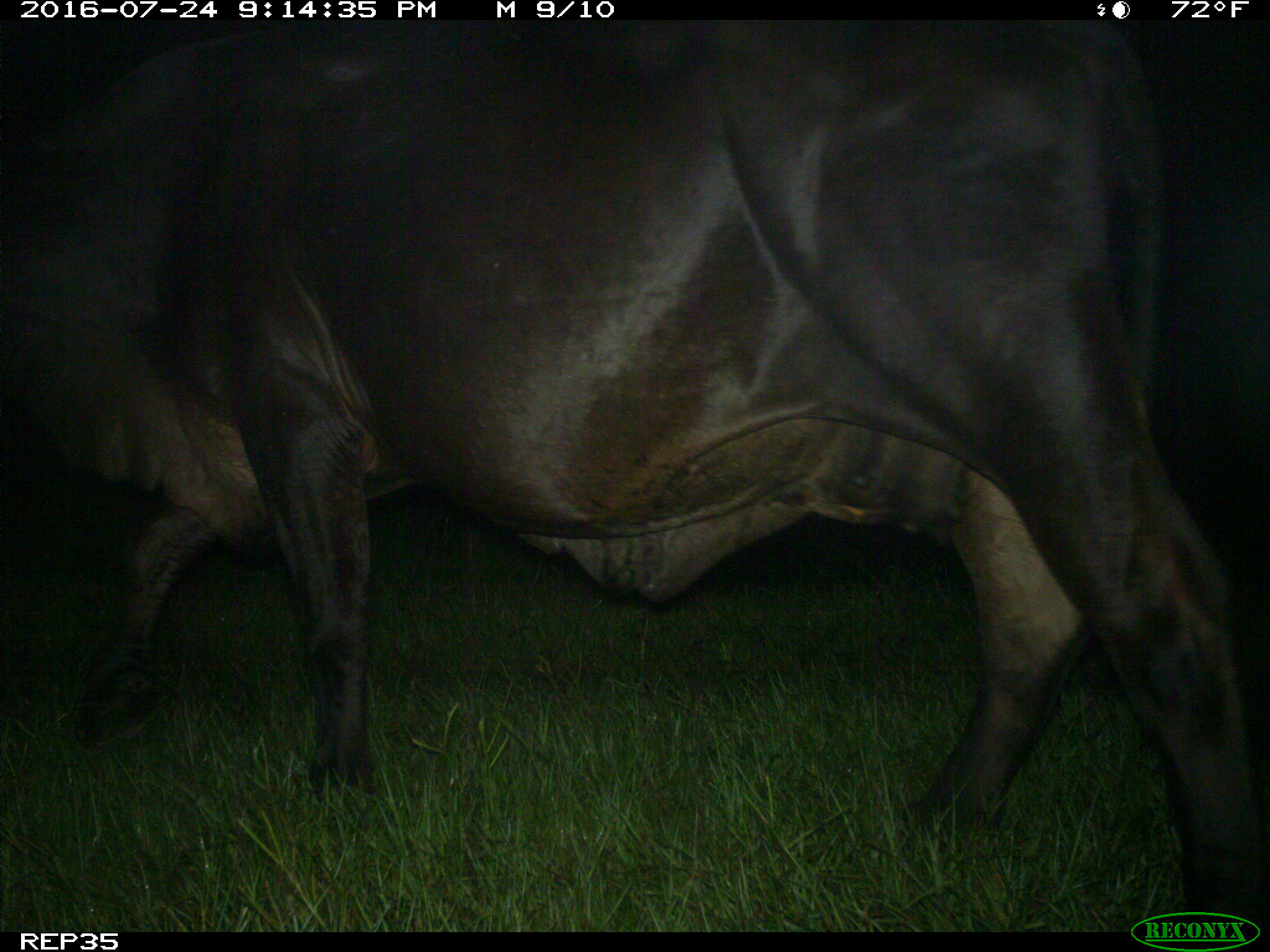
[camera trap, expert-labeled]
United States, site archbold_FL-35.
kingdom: Animalia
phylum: Chordata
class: Mammalia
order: Artiodactyla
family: Bovidae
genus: Bos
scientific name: Bos taurus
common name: domestic cow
Bos taurus (domestic cow).